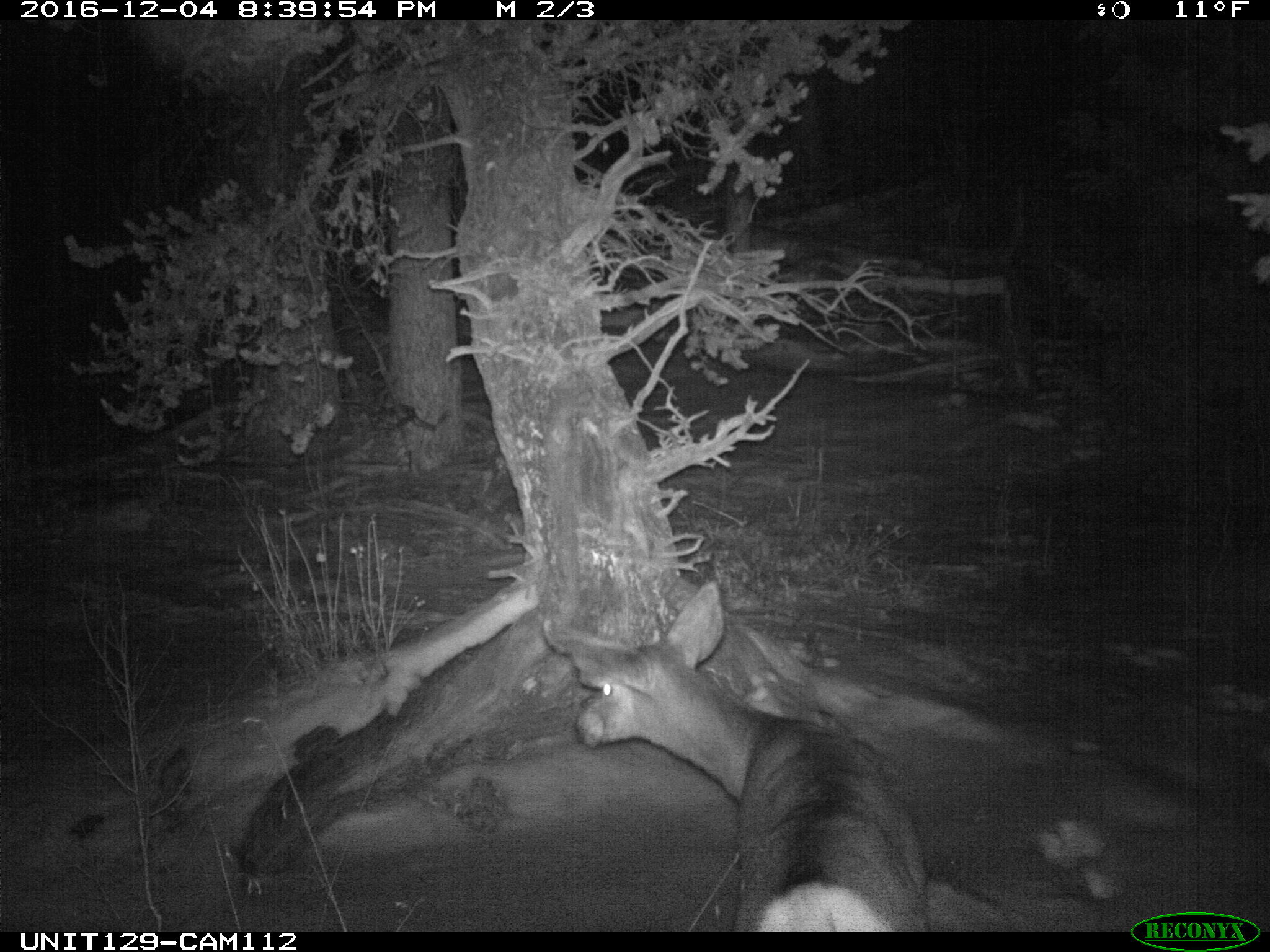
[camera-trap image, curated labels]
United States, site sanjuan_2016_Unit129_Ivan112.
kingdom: Animalia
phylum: Chordata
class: Mammalia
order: Artiodactyla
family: Cervidae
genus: Odocoileus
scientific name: Odocoileus hemionus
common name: mule deer